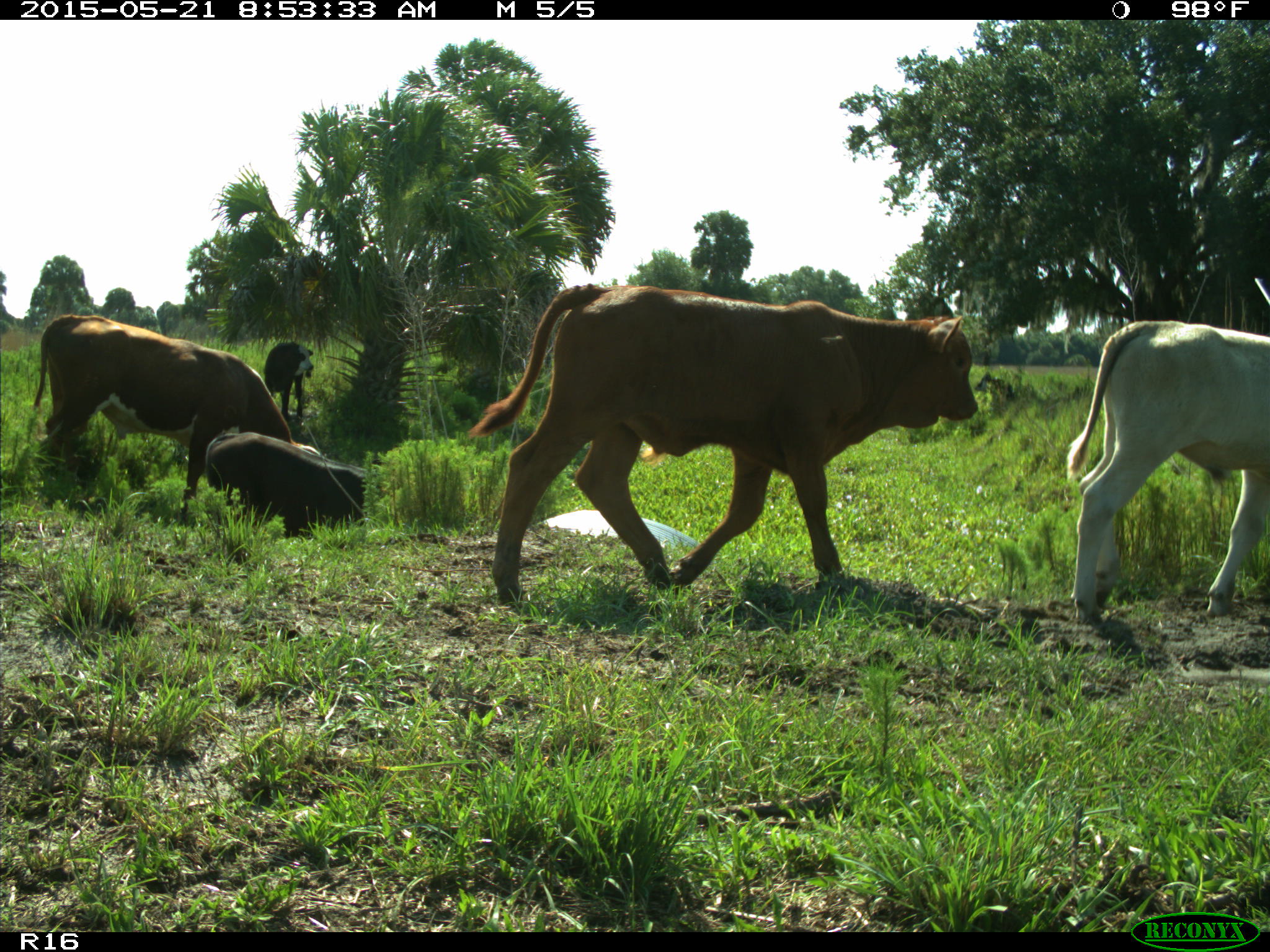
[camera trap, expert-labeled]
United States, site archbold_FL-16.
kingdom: Animalia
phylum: Chordata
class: Mammalia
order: Artiodactyla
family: Bovidae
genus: Bos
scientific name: Bos taurus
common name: domestic cow